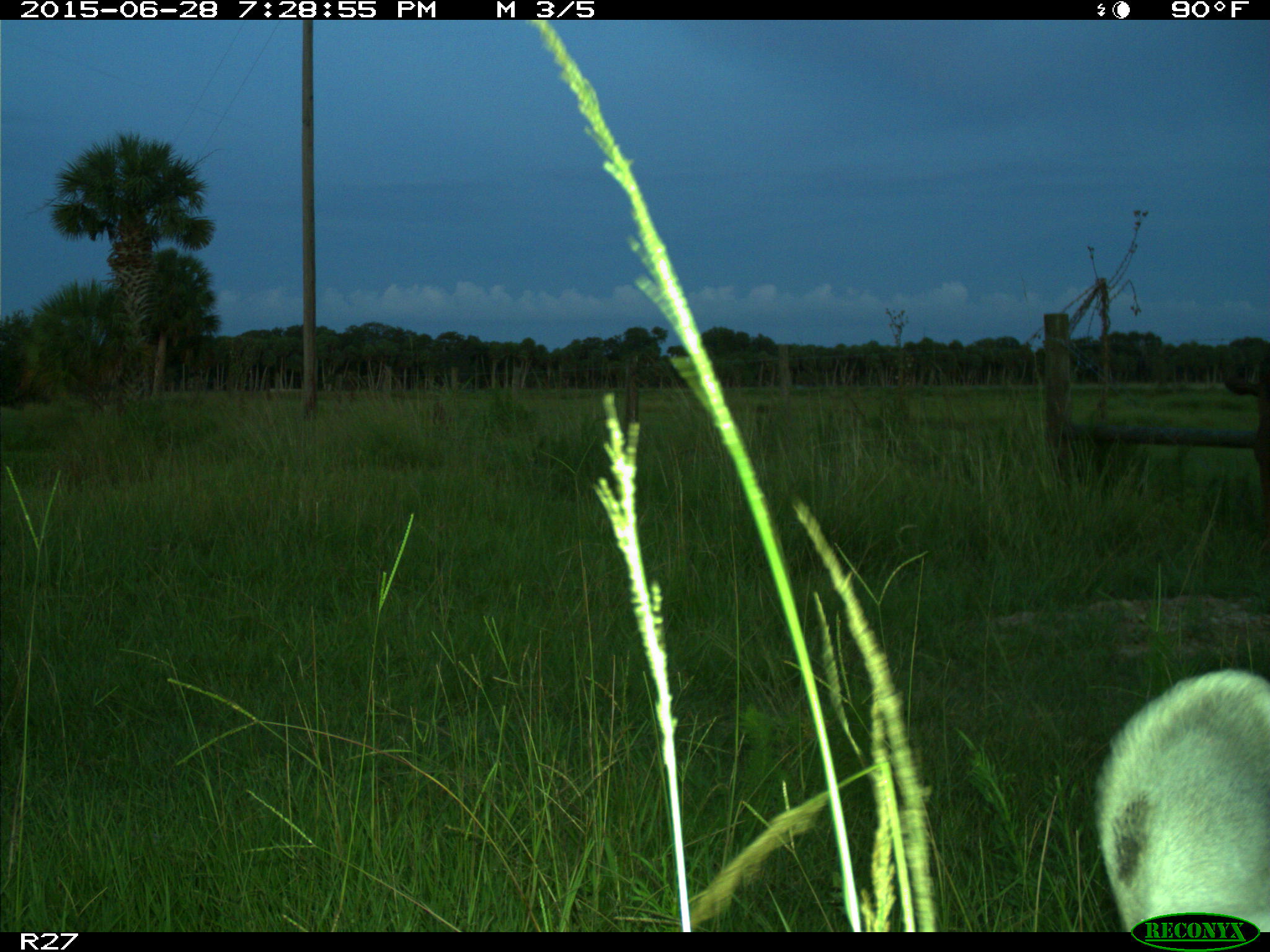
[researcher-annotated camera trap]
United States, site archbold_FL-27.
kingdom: Animalia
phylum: Chordata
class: Mammalia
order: Artiodactyla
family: Bovidae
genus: Bos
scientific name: Bos taurus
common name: domestic cow